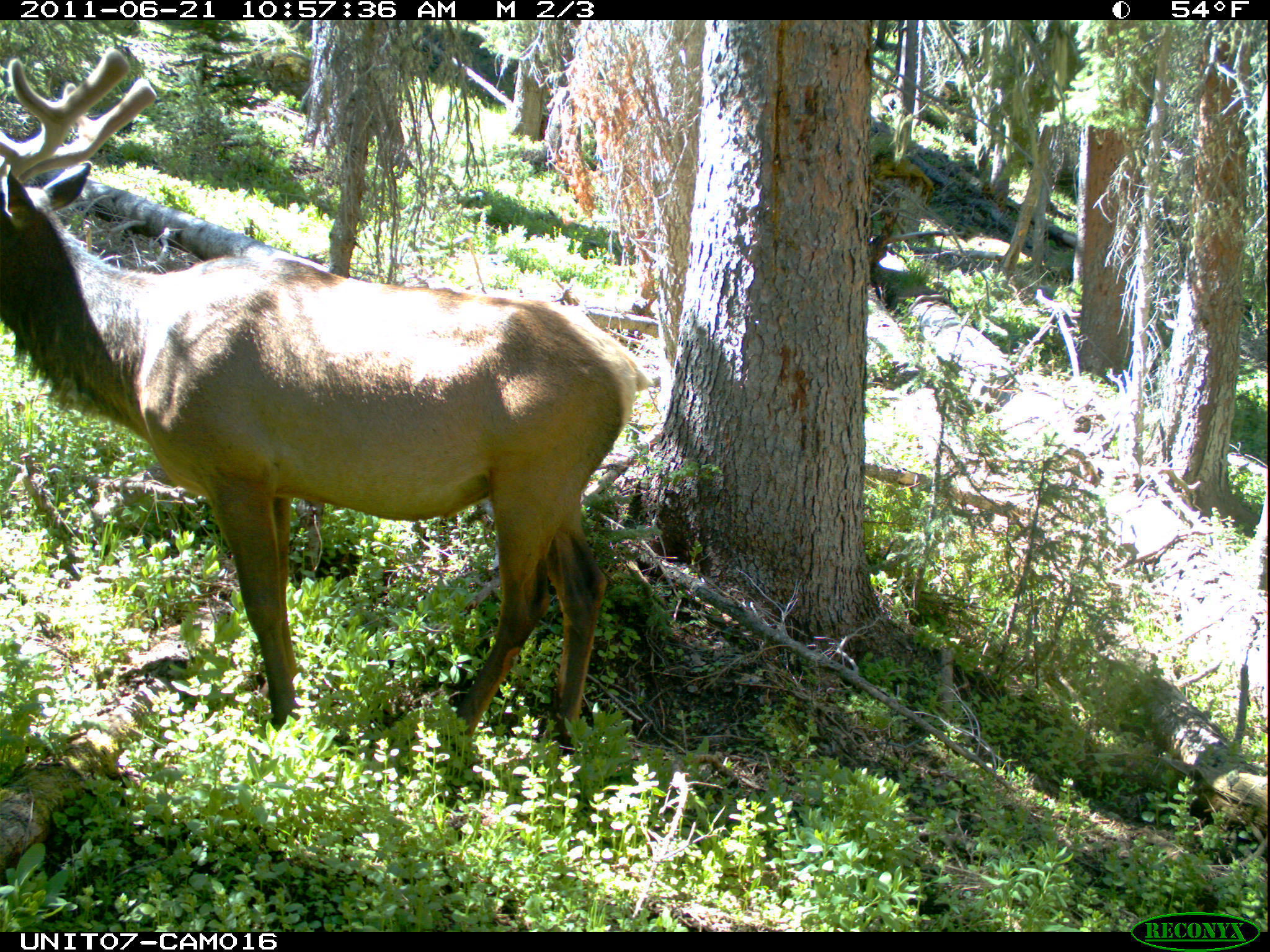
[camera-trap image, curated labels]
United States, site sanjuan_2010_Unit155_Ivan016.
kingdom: Animalia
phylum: Chordata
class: Mammalia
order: Artiodactyla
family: Cervidae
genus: Cervus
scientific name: Cervus elaphus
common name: red deer